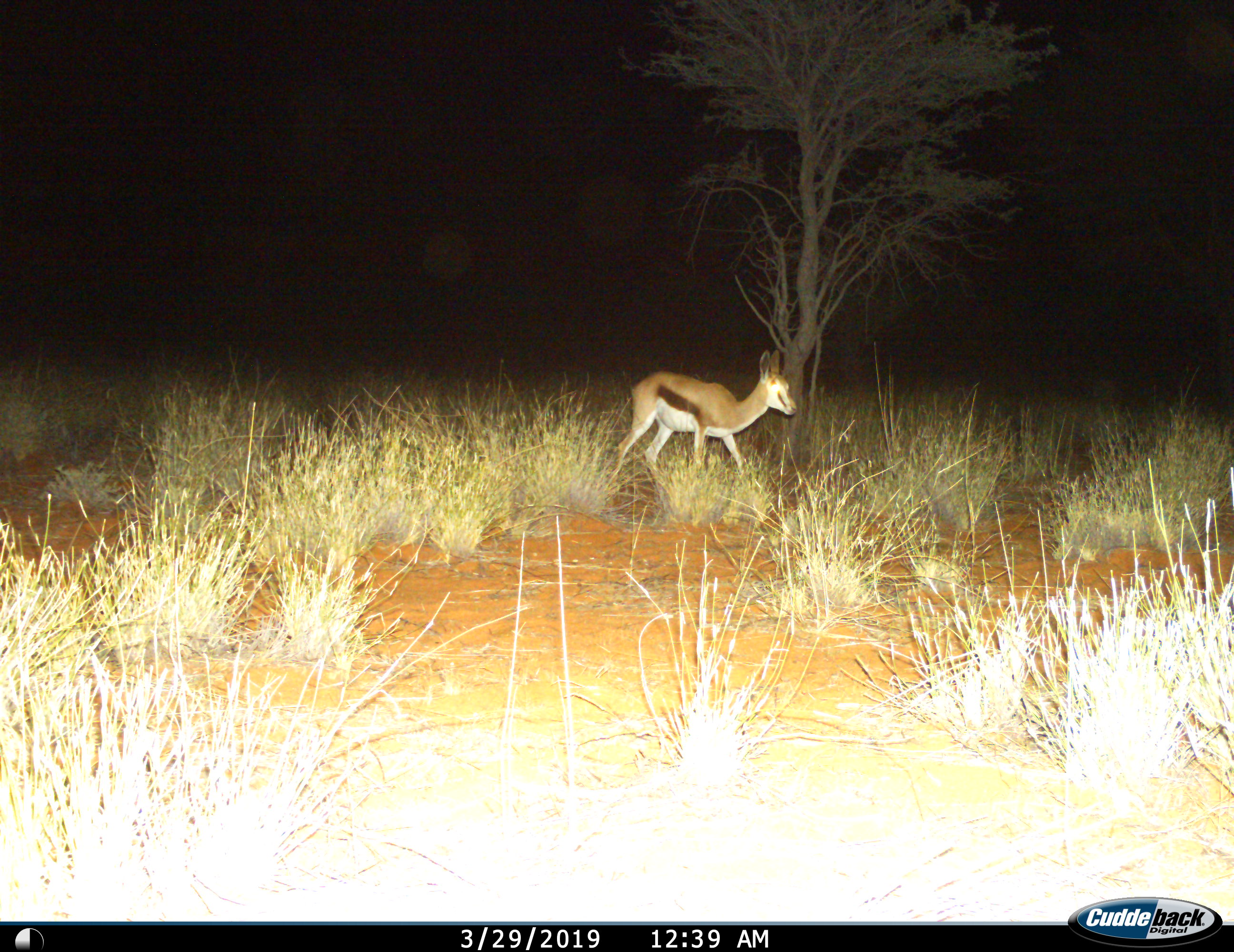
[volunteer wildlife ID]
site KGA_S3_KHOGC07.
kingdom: Animalia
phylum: Chordata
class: Mammalia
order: Artiodactyla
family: Bovidae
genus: Antidorcas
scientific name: Antidorcas marsupialis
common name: springbok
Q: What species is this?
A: Springbok (Antidorcas marsupialis).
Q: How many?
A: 1.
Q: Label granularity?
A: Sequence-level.